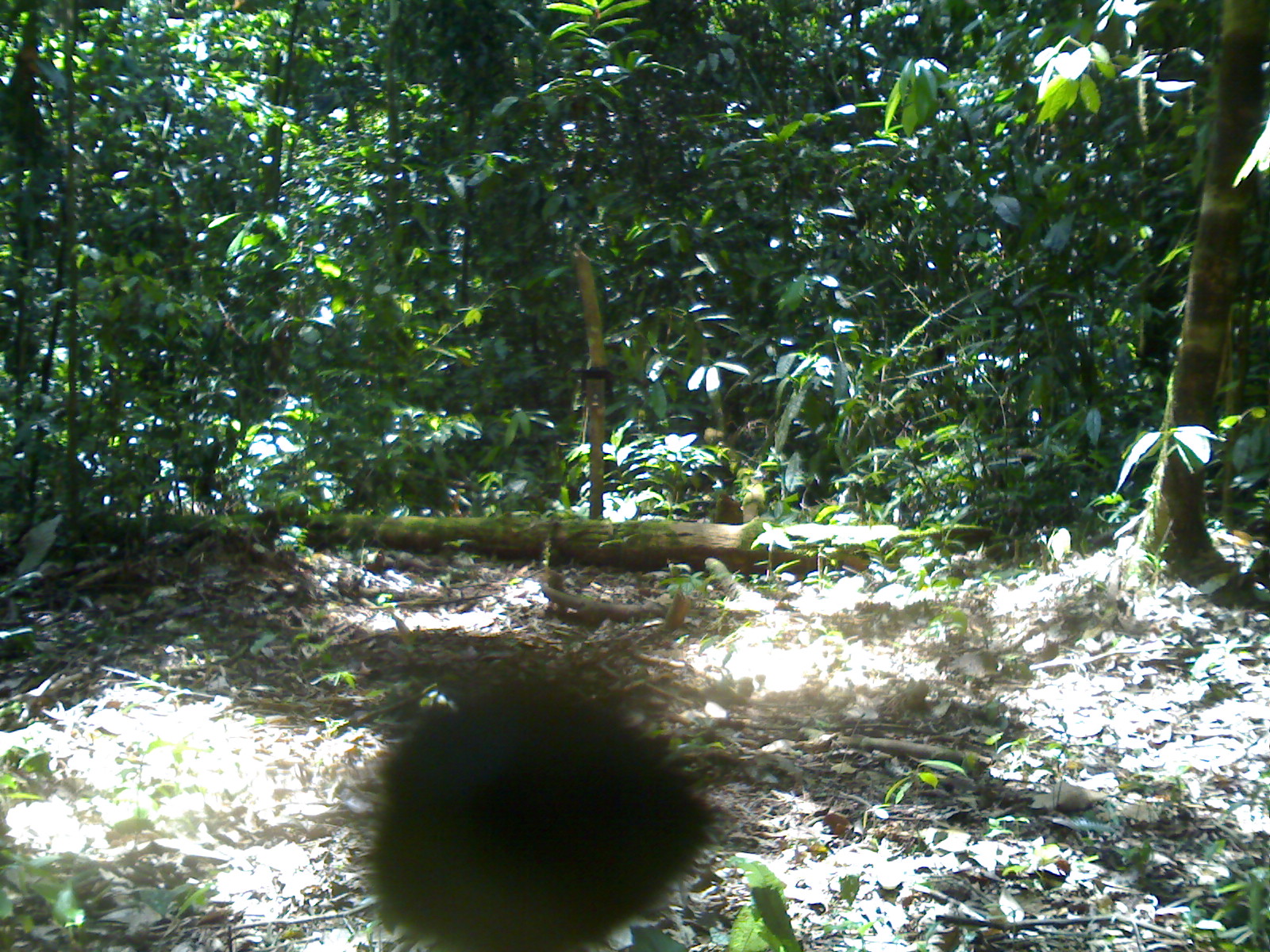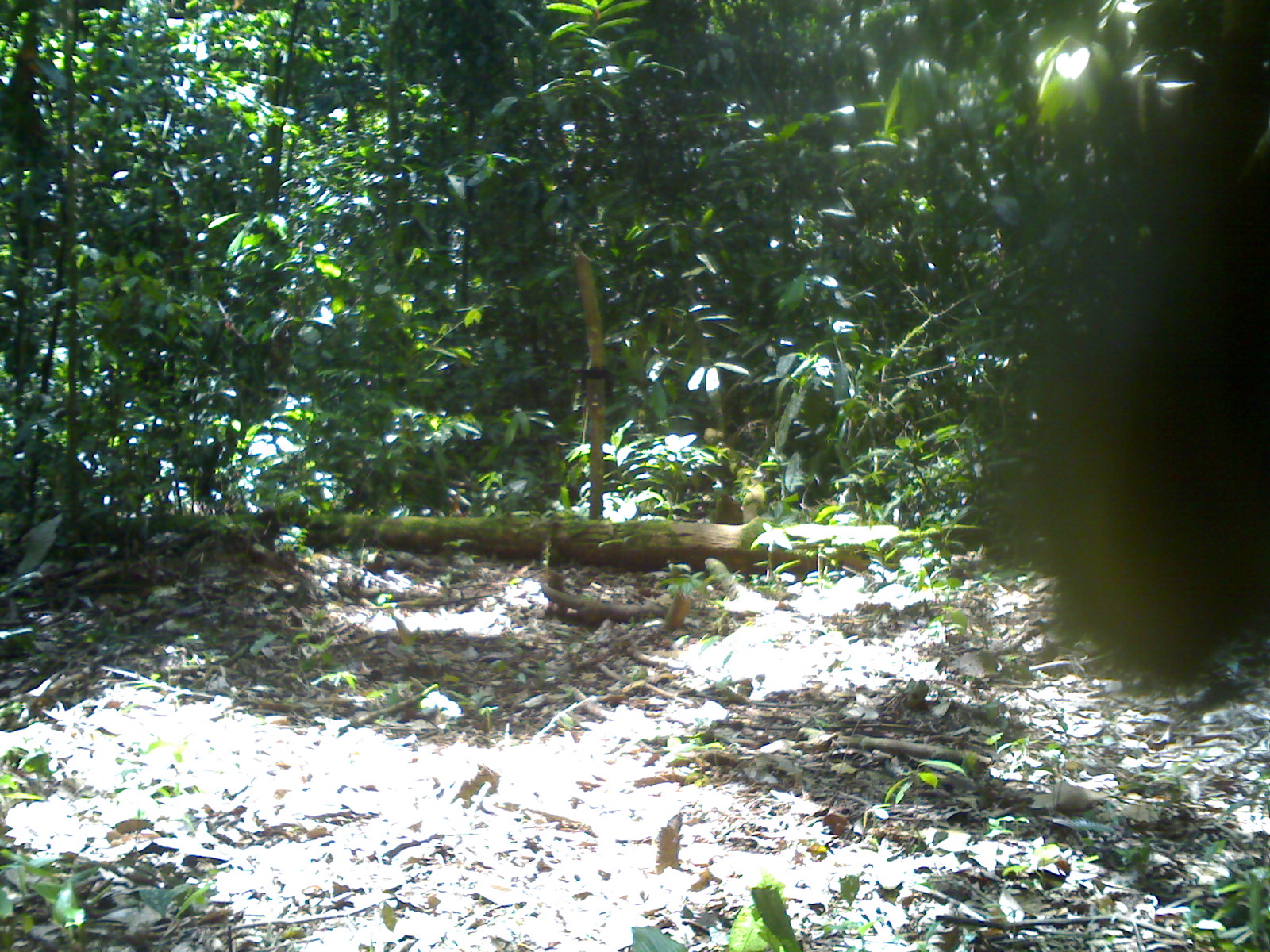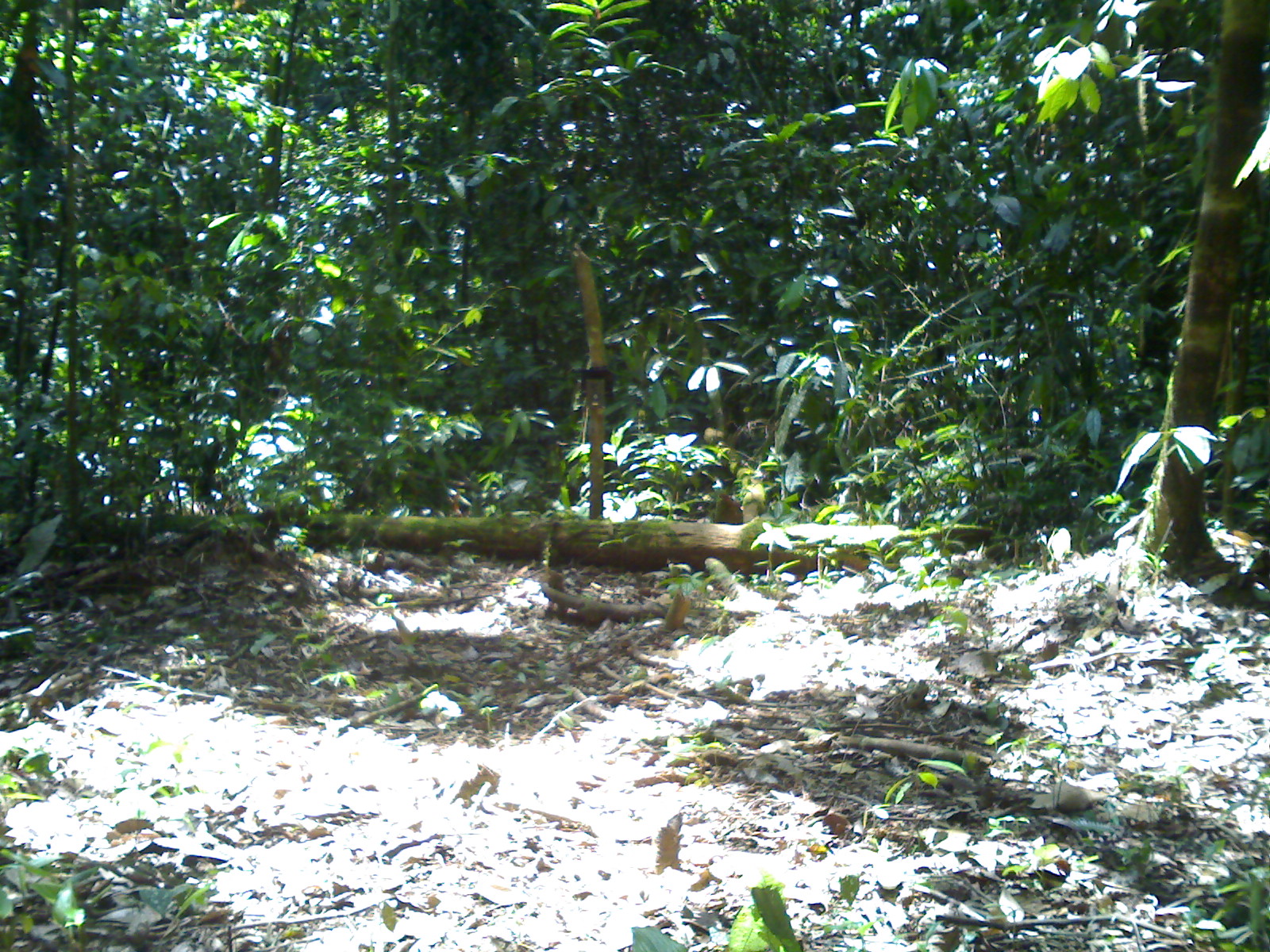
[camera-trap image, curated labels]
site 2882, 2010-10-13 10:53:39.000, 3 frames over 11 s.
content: unidentified animal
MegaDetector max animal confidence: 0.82